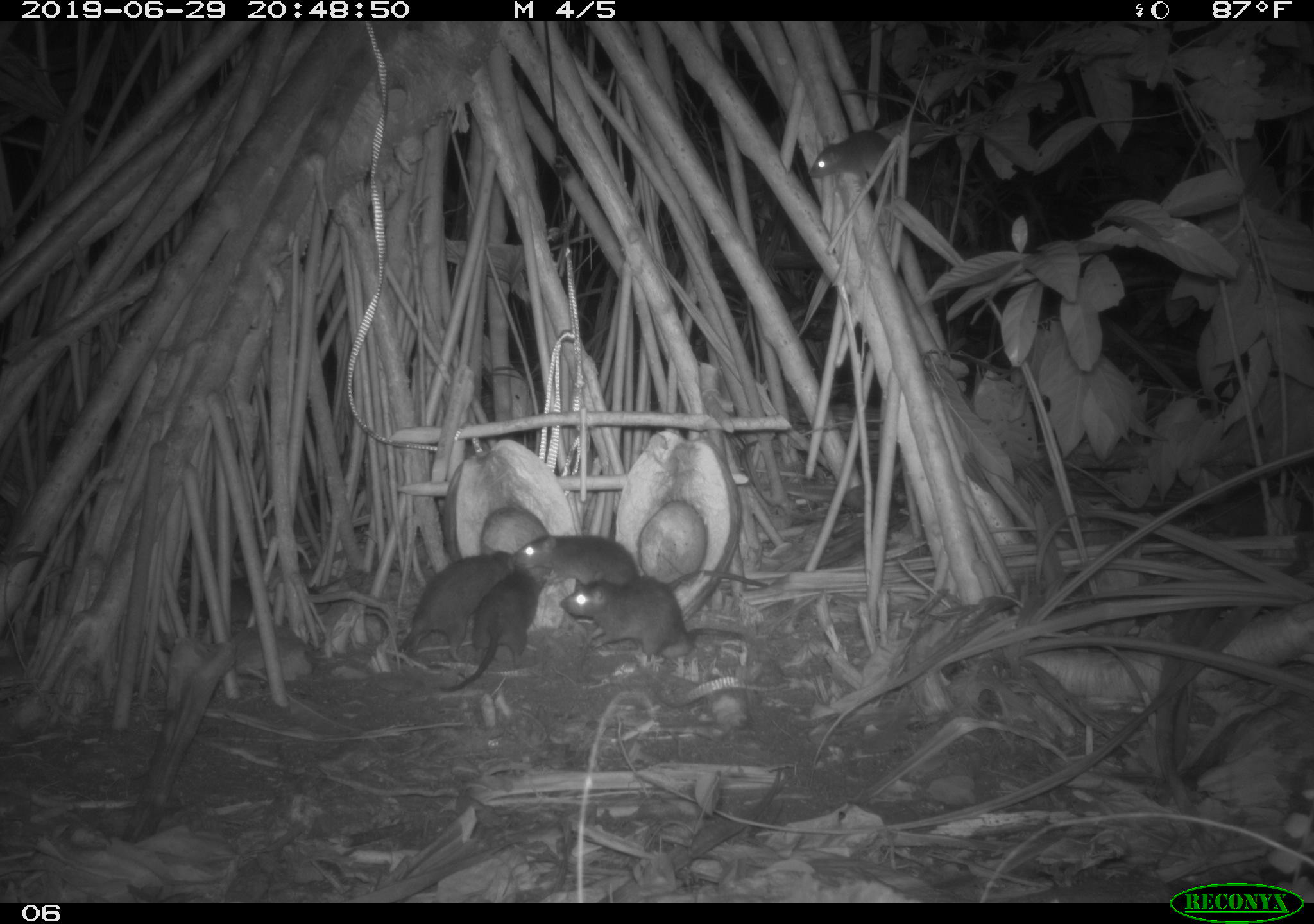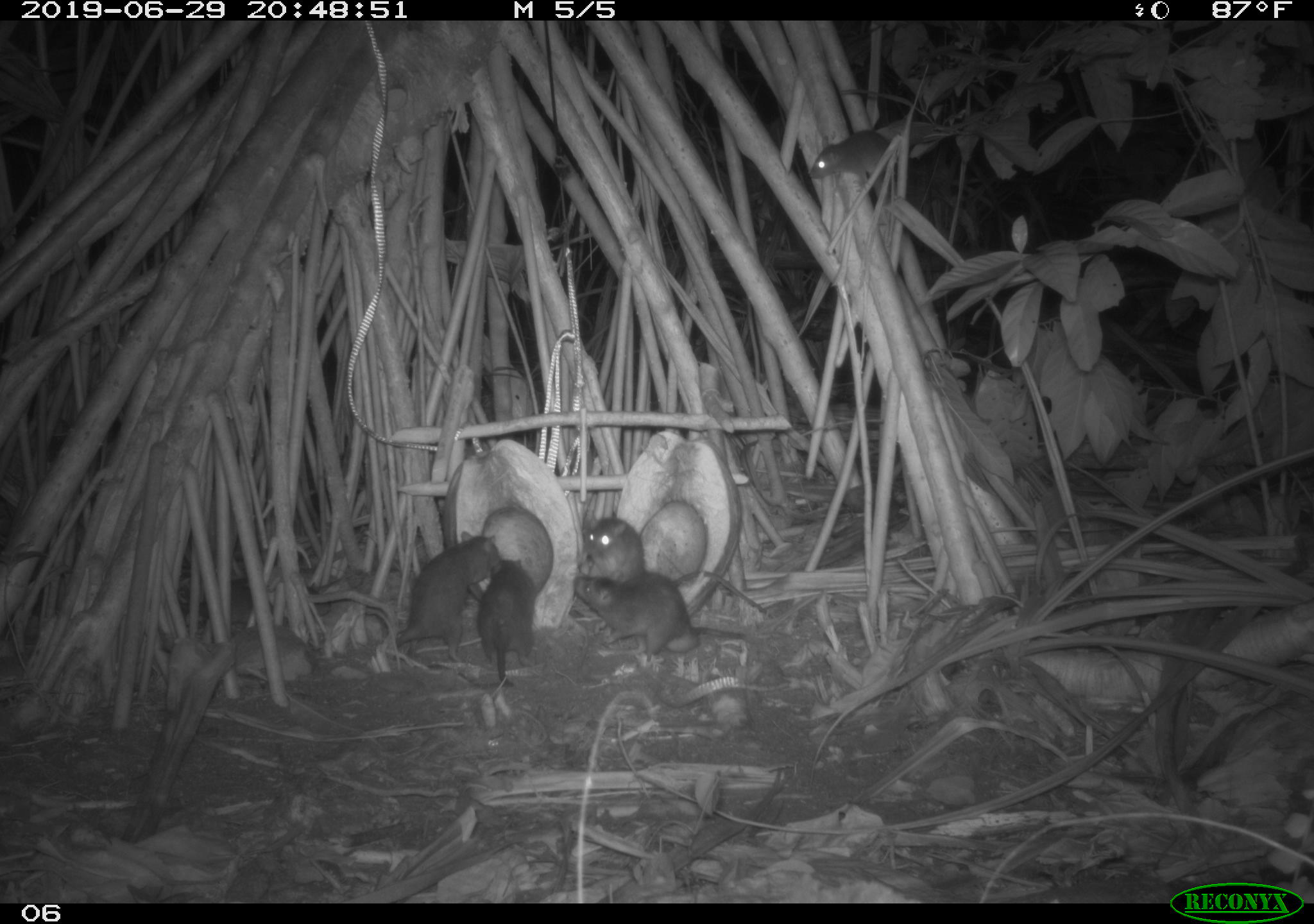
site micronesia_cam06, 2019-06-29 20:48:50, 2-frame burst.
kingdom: Animalia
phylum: Chordata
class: Mammalia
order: Rodentia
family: Muridae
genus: Rattus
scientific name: Rattus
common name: rat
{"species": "rat (Rattus)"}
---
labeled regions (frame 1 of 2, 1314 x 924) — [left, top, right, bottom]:
rat: [505, 524, 775, 613]; [558, 572, 747, 674]; [391, 542, 524, 672]; [436, 565, 547, 698]; [805, 127, 916, 199]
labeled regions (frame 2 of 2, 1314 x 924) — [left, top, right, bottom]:
rat: [584, 512, 775, 615]; [387, 528, 507, 670]; [571, 567, 746, 660]; [429, 556, 540, 689]; [804, 126, 908, 194]